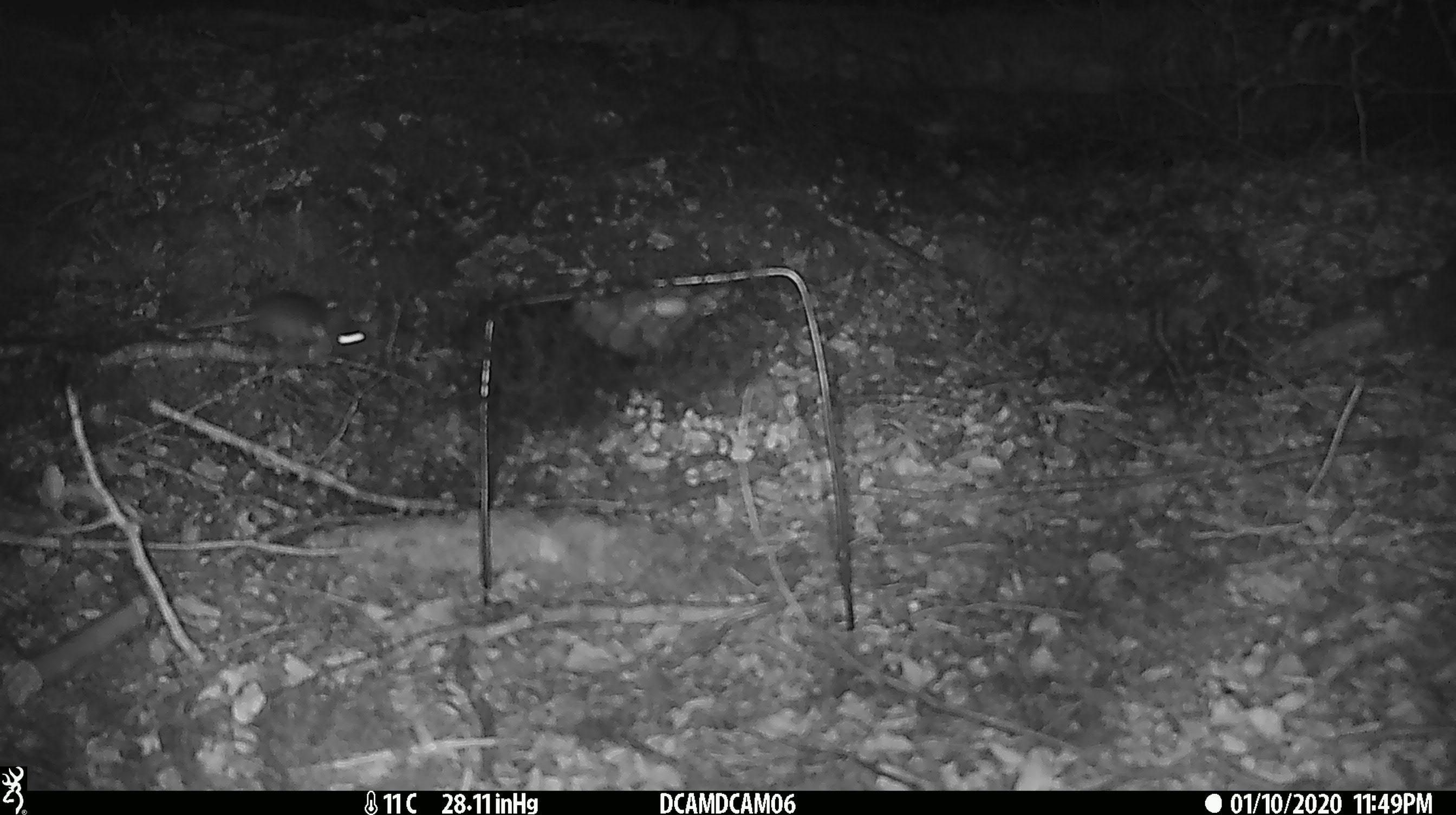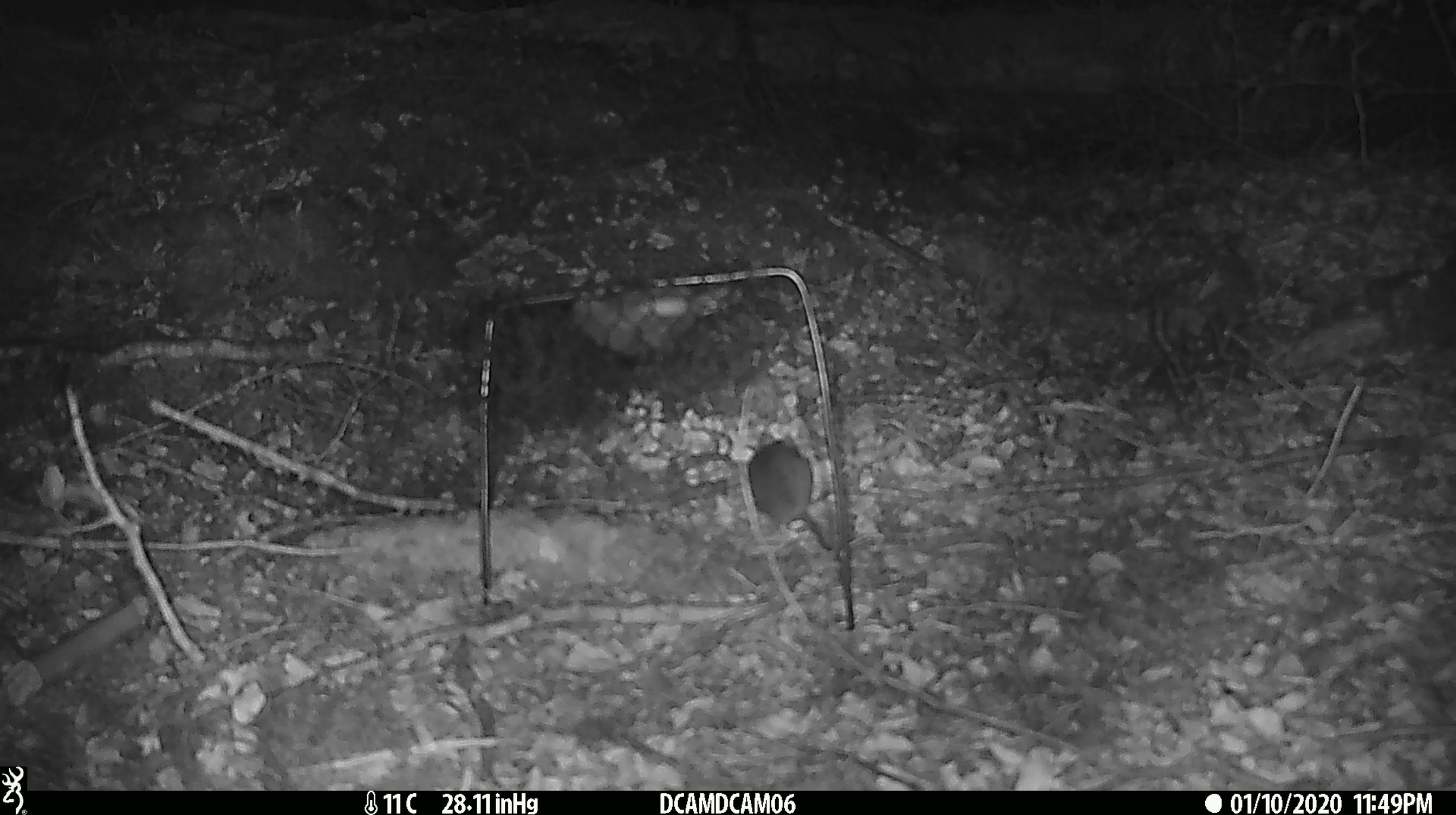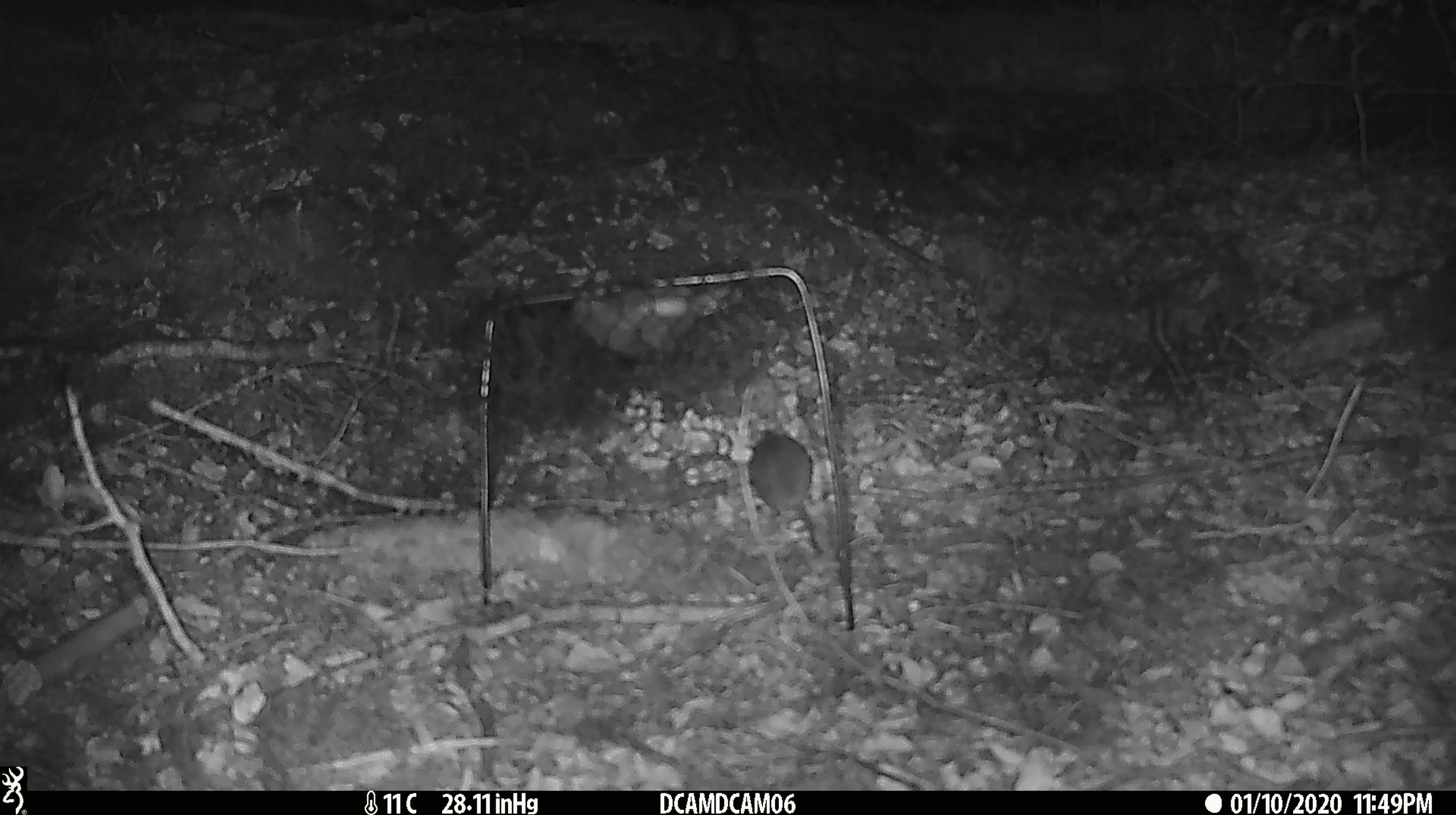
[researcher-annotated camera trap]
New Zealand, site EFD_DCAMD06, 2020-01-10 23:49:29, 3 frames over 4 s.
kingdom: Animalia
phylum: Chordata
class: Mammalia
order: Rodentia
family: Muridae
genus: Mus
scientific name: Mus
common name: mouse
Mouse (Mus).